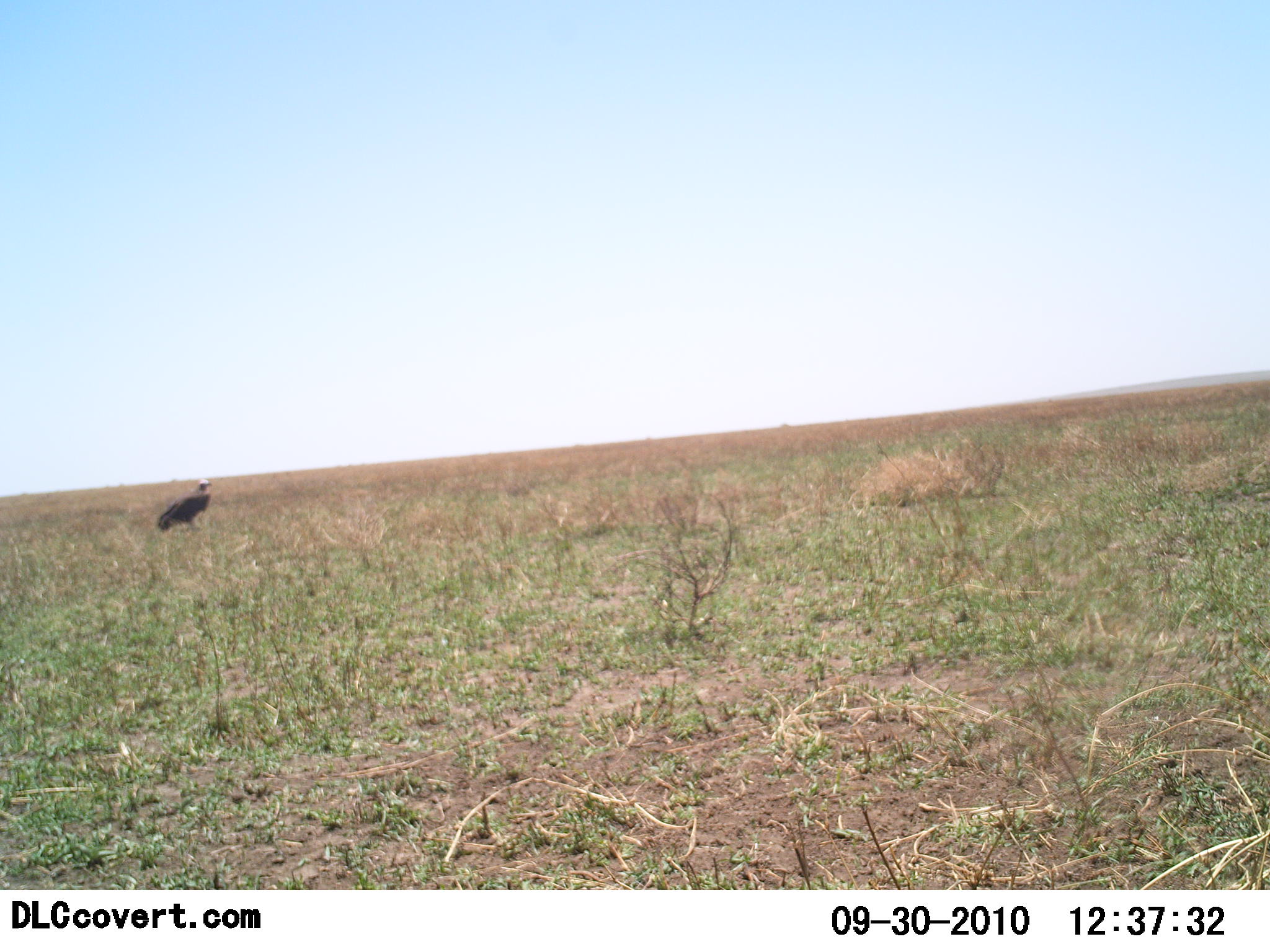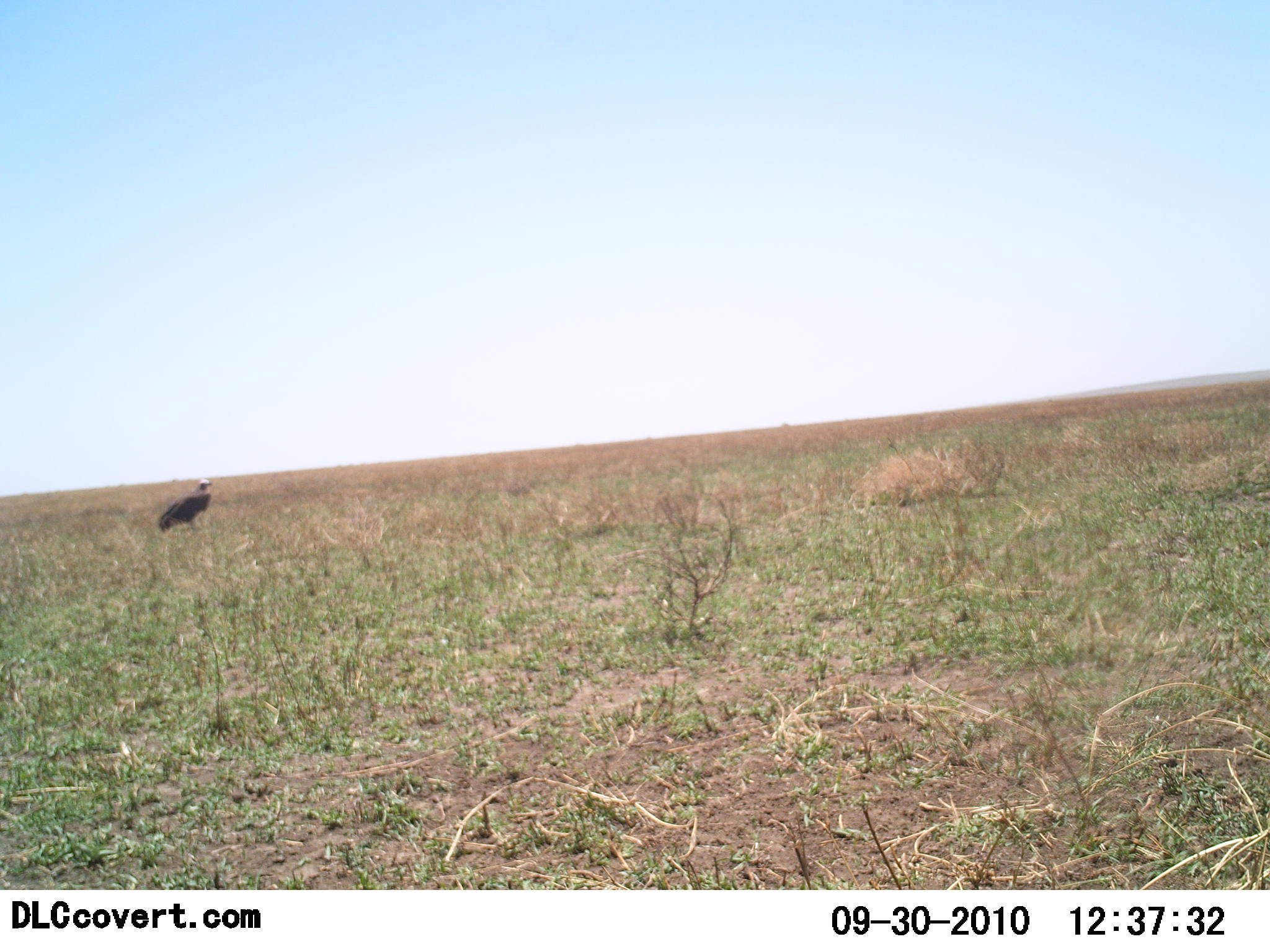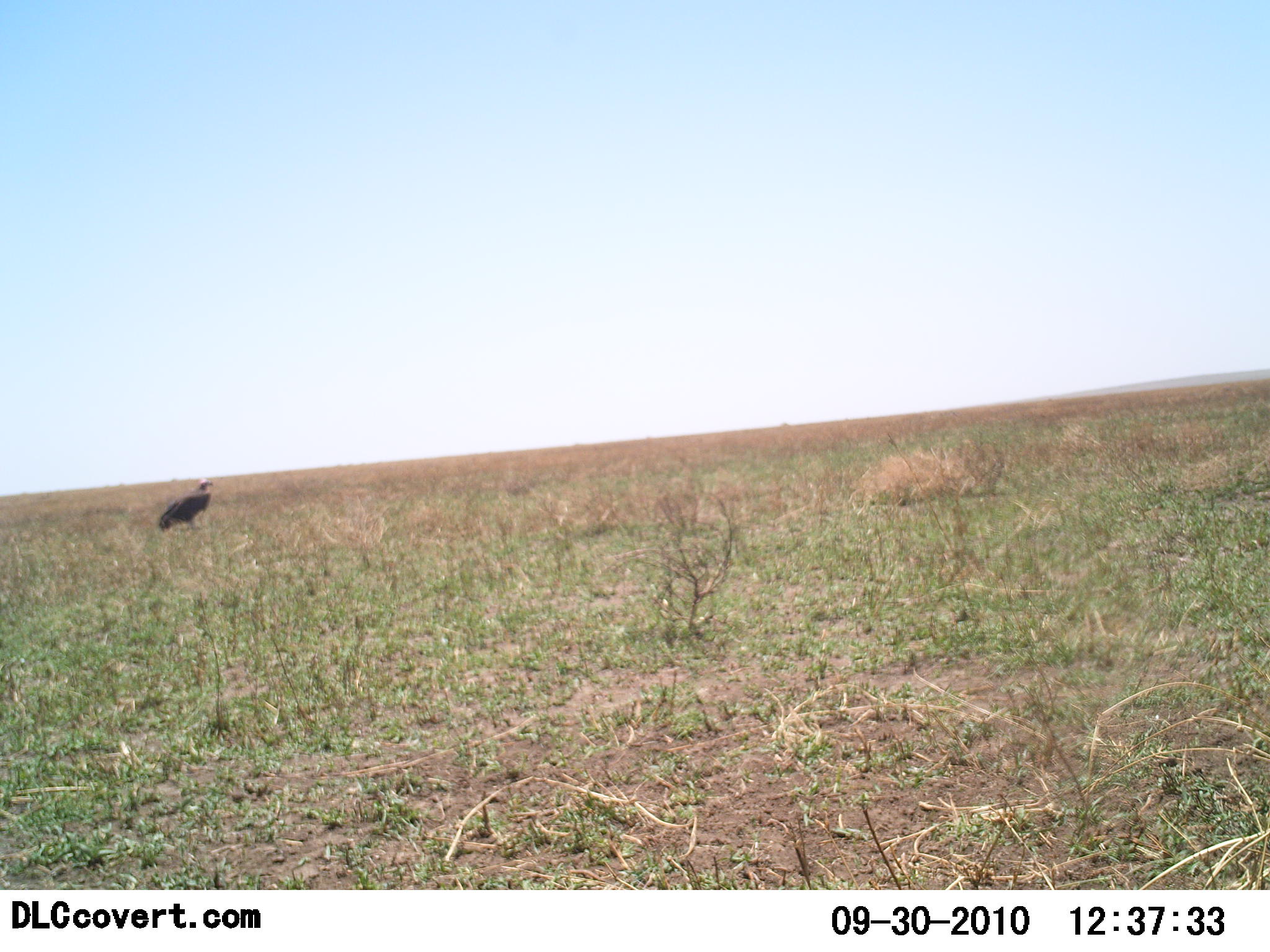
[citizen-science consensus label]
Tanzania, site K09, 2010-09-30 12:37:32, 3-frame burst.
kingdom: Animalia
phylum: Chordata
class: Aves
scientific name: Aves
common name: bird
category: otherbird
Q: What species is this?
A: Otherbird (bird) (Aves).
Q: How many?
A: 1.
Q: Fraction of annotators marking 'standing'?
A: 100%.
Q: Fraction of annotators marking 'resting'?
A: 0%.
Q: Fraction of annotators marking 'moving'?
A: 0%.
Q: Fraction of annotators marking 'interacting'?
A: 0%.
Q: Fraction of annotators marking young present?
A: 0%.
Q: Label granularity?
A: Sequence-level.